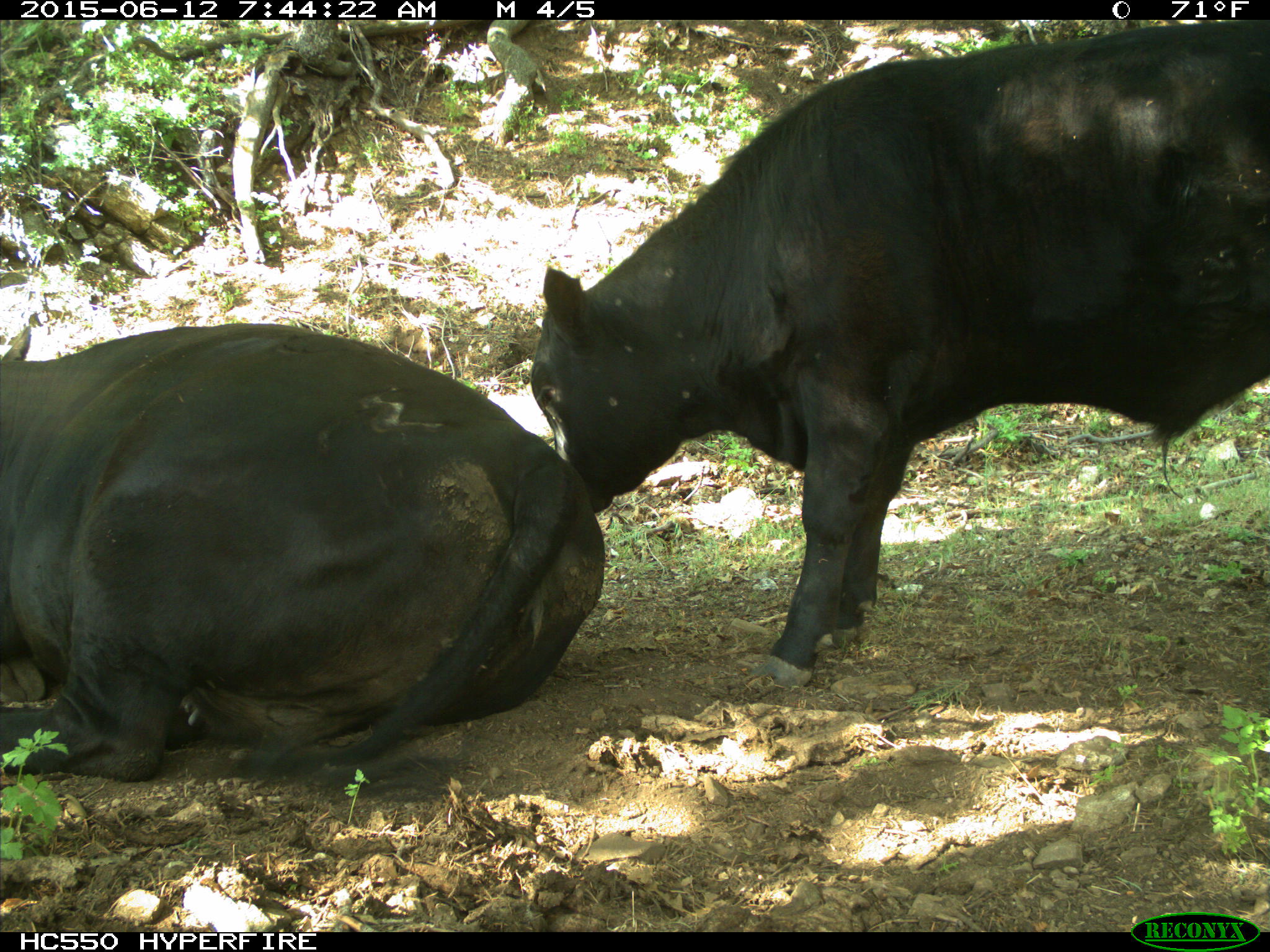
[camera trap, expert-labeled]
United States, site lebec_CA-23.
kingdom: Animalia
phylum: Chordata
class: Mammalia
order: Artiodactyla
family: Bovidae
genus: Bos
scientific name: Bos taurus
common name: domestic cow